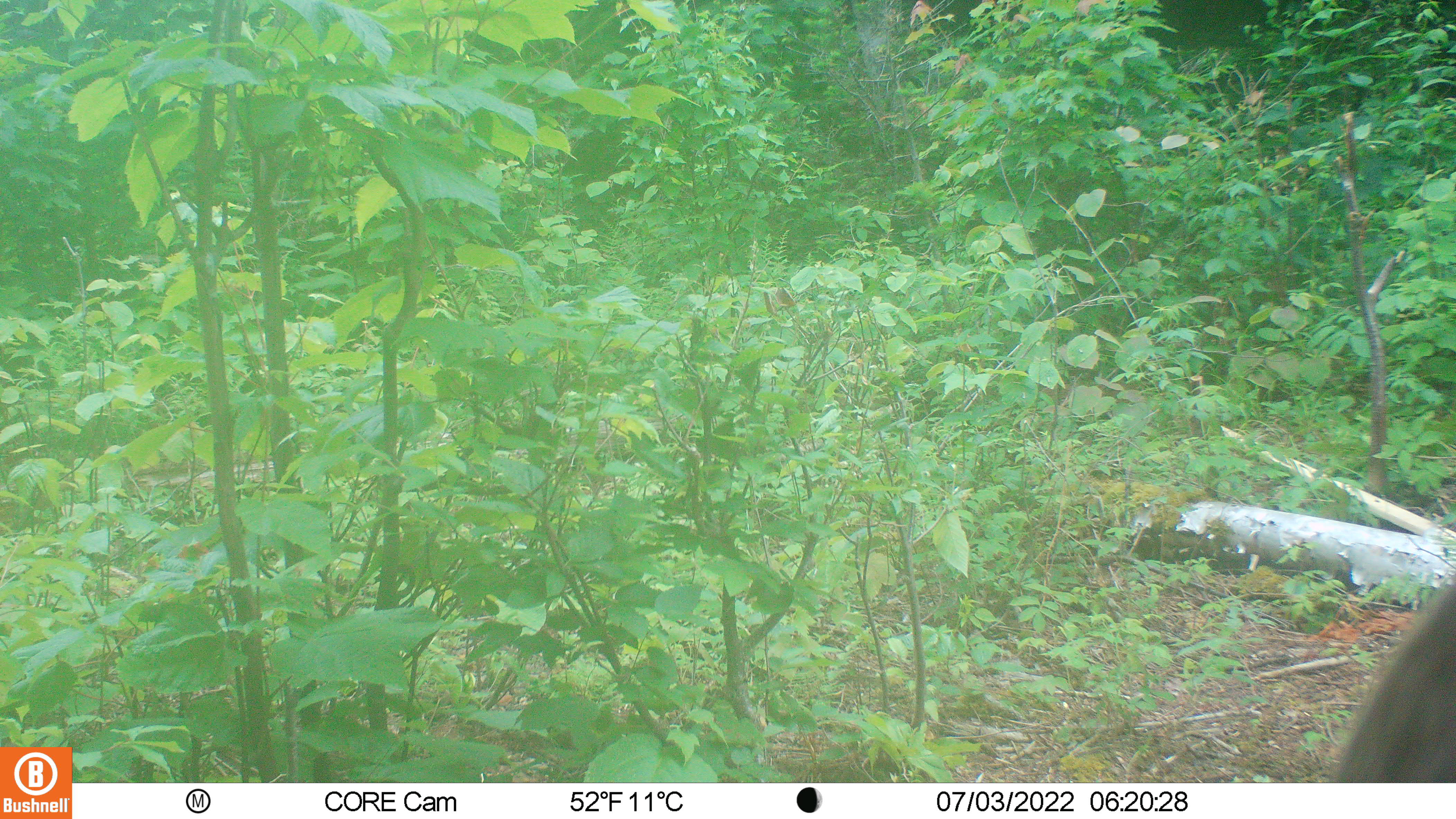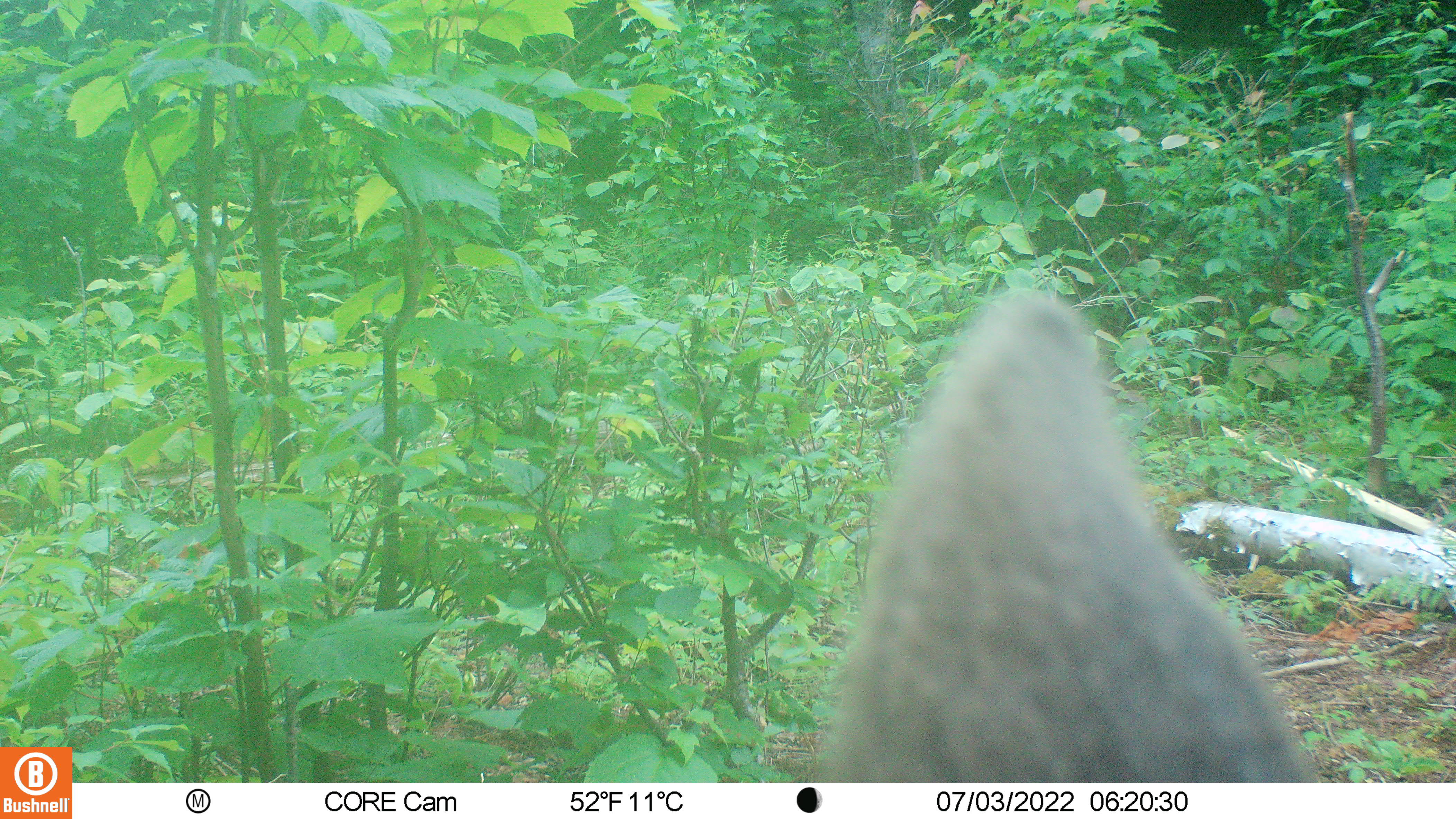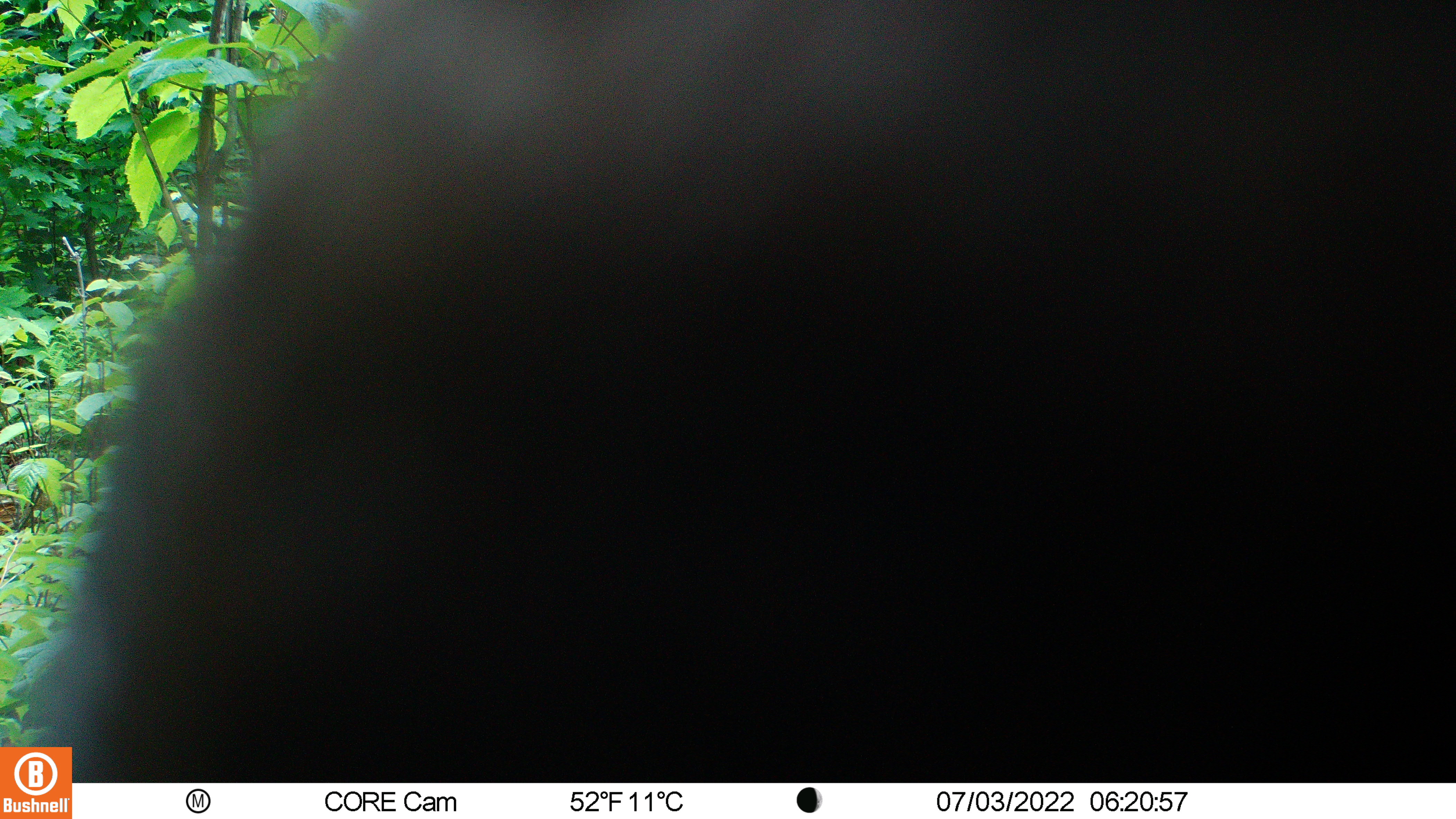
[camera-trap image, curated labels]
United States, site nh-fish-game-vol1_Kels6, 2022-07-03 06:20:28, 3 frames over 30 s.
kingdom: Animalia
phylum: Chordata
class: Mammalia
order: Artiodactyla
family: Cervidae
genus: Alces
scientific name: Alces alces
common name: moose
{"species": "moose (Alces alces)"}